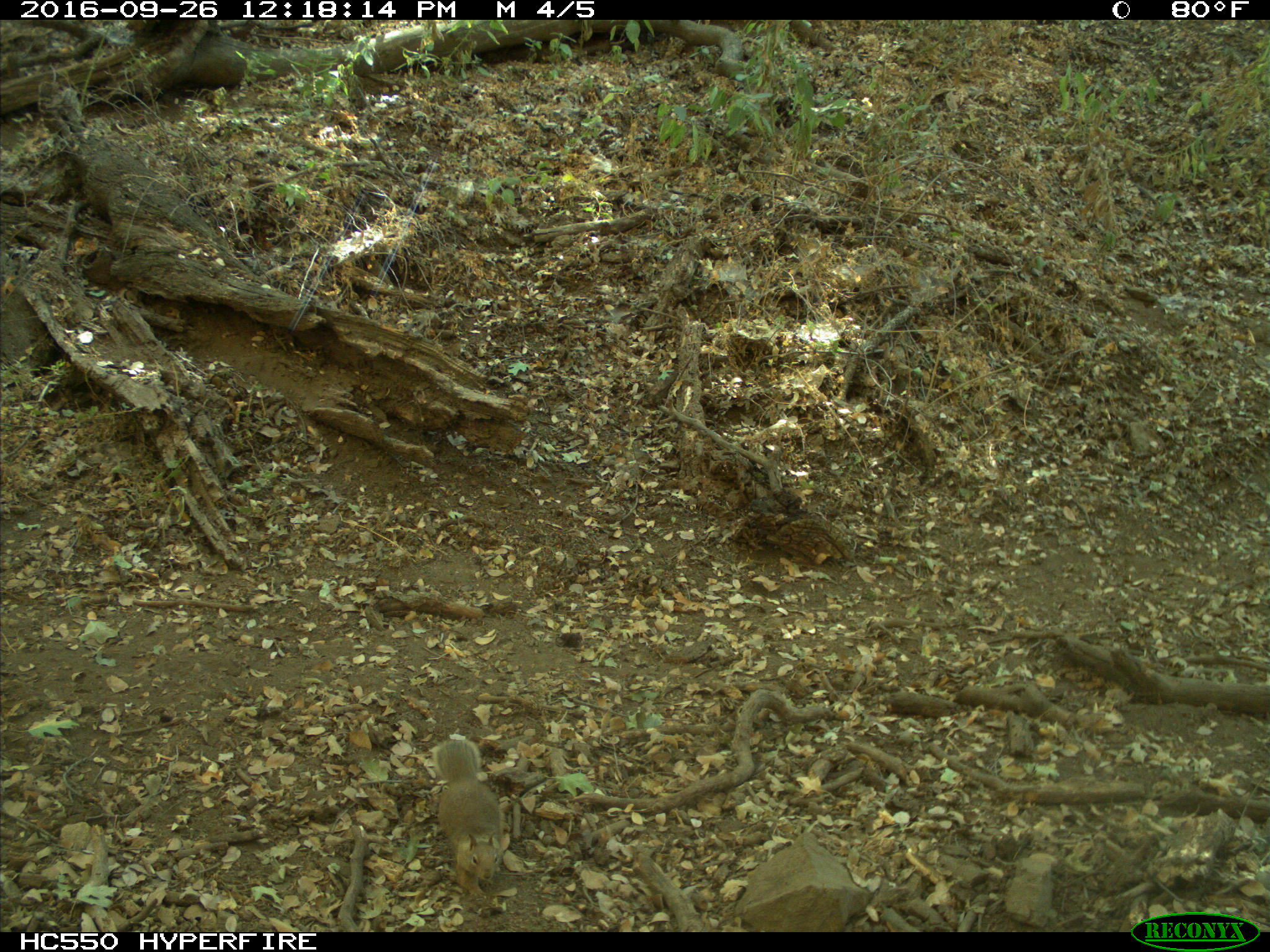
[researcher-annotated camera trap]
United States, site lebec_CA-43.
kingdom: Animalia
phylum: Chordata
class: Mammalia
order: Rodentia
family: Sciuridae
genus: Otospermophilus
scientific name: Otospermophilus beecheyi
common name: california ground squirrel